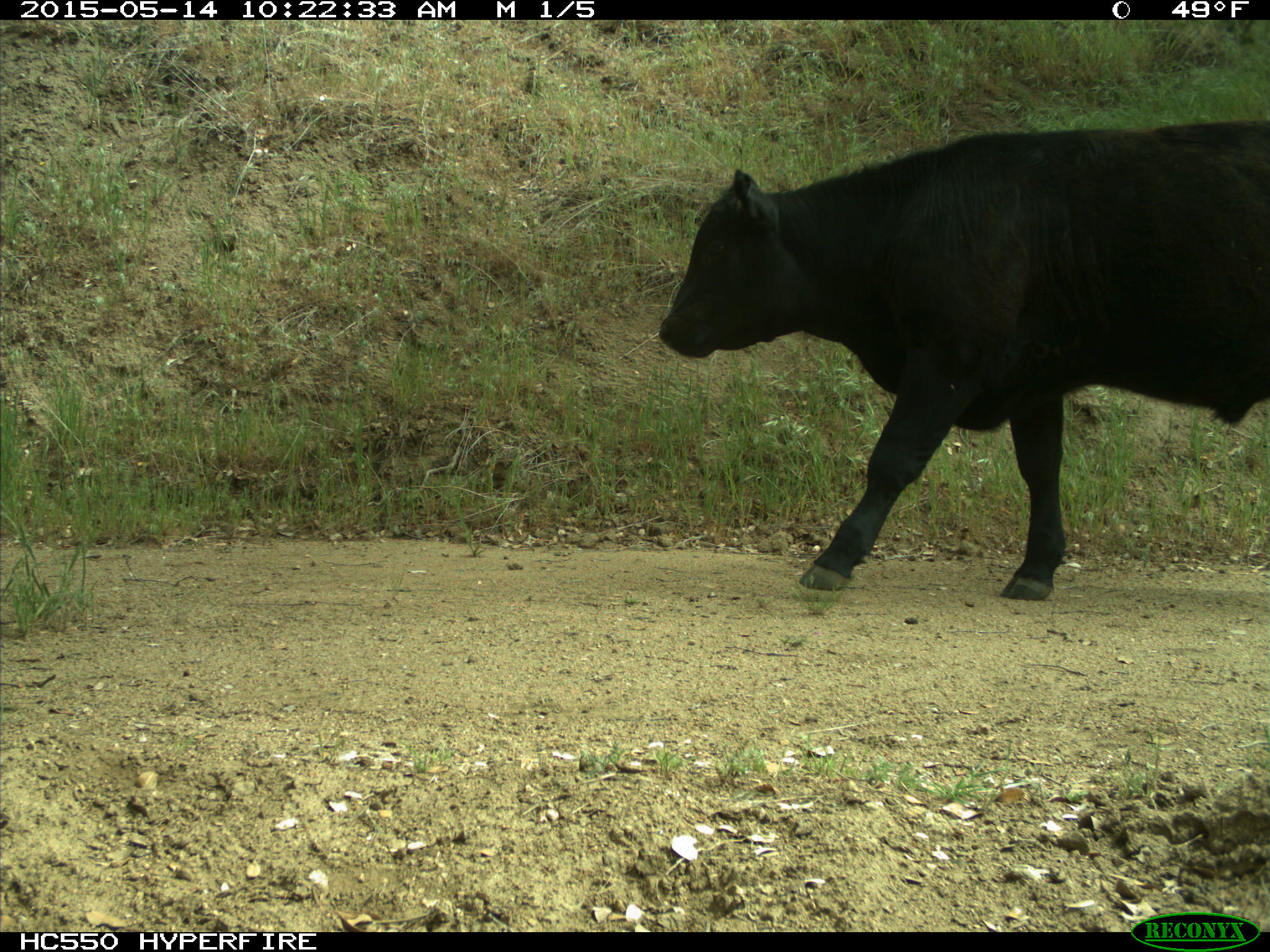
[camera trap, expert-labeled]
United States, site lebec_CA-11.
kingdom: Animalia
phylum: Chordata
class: Mammalia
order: Artiodactyla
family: Bovidae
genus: Bos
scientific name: Bos taurus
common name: domestic cow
Bos taurus (domestic cow).